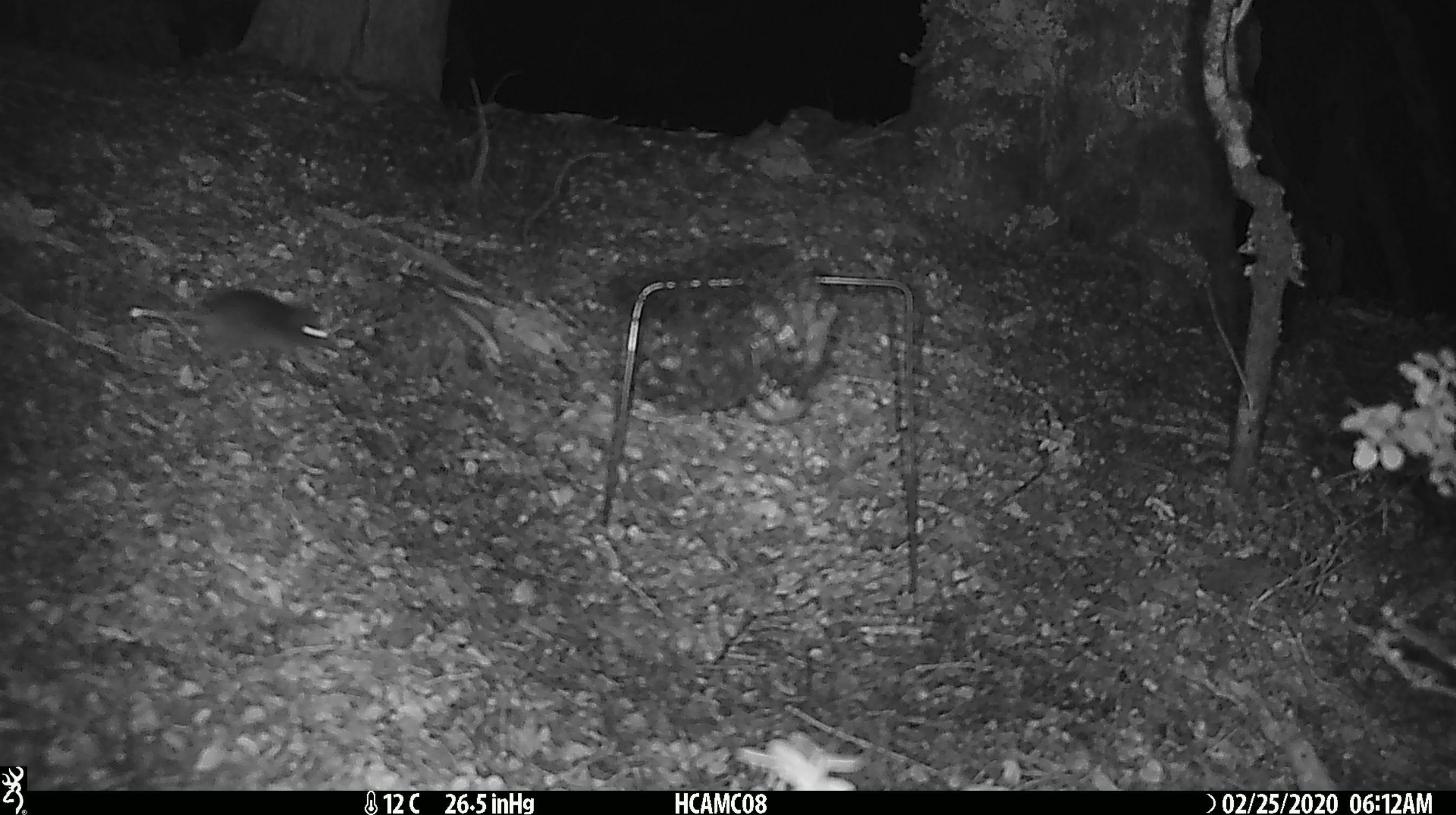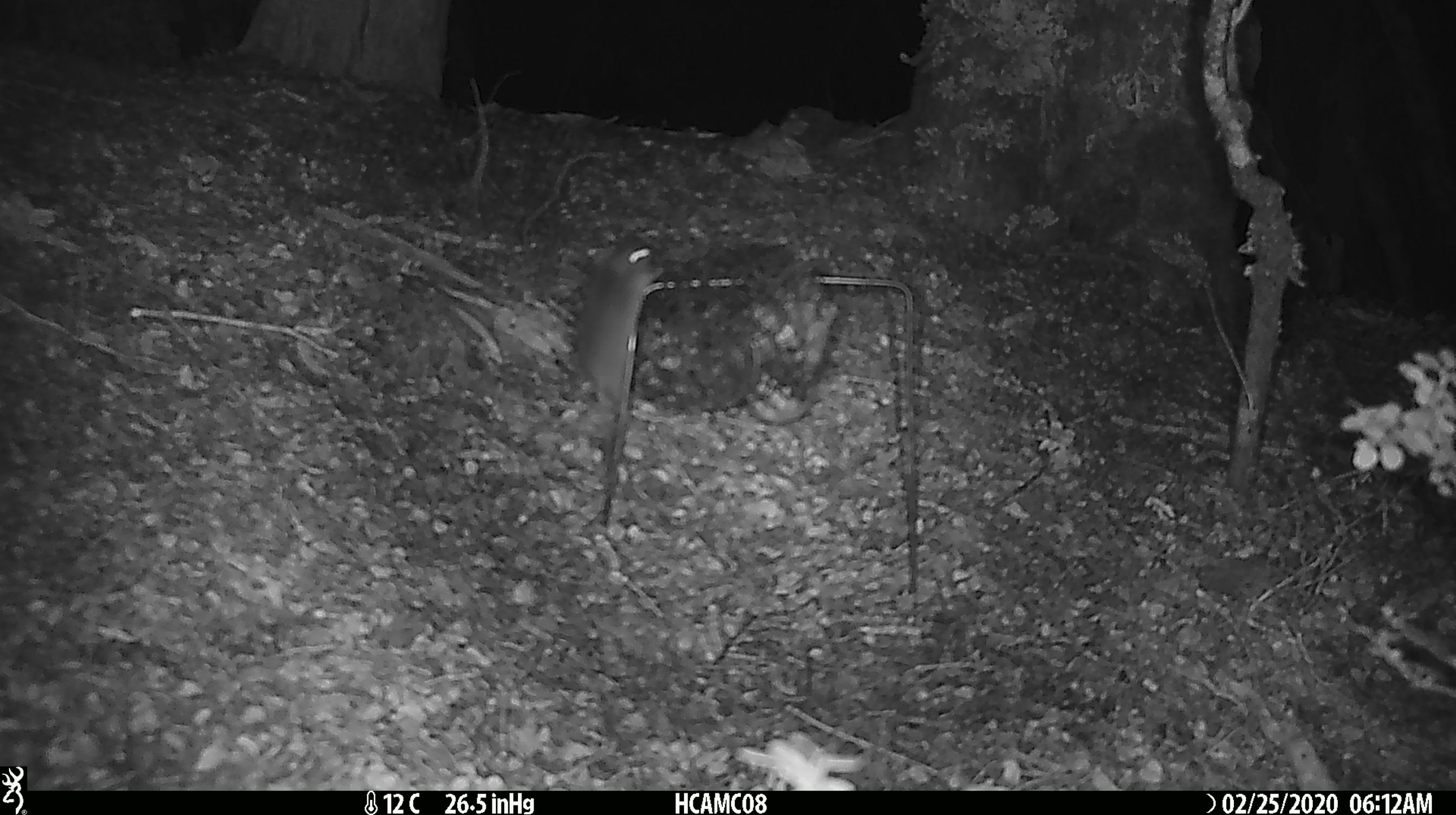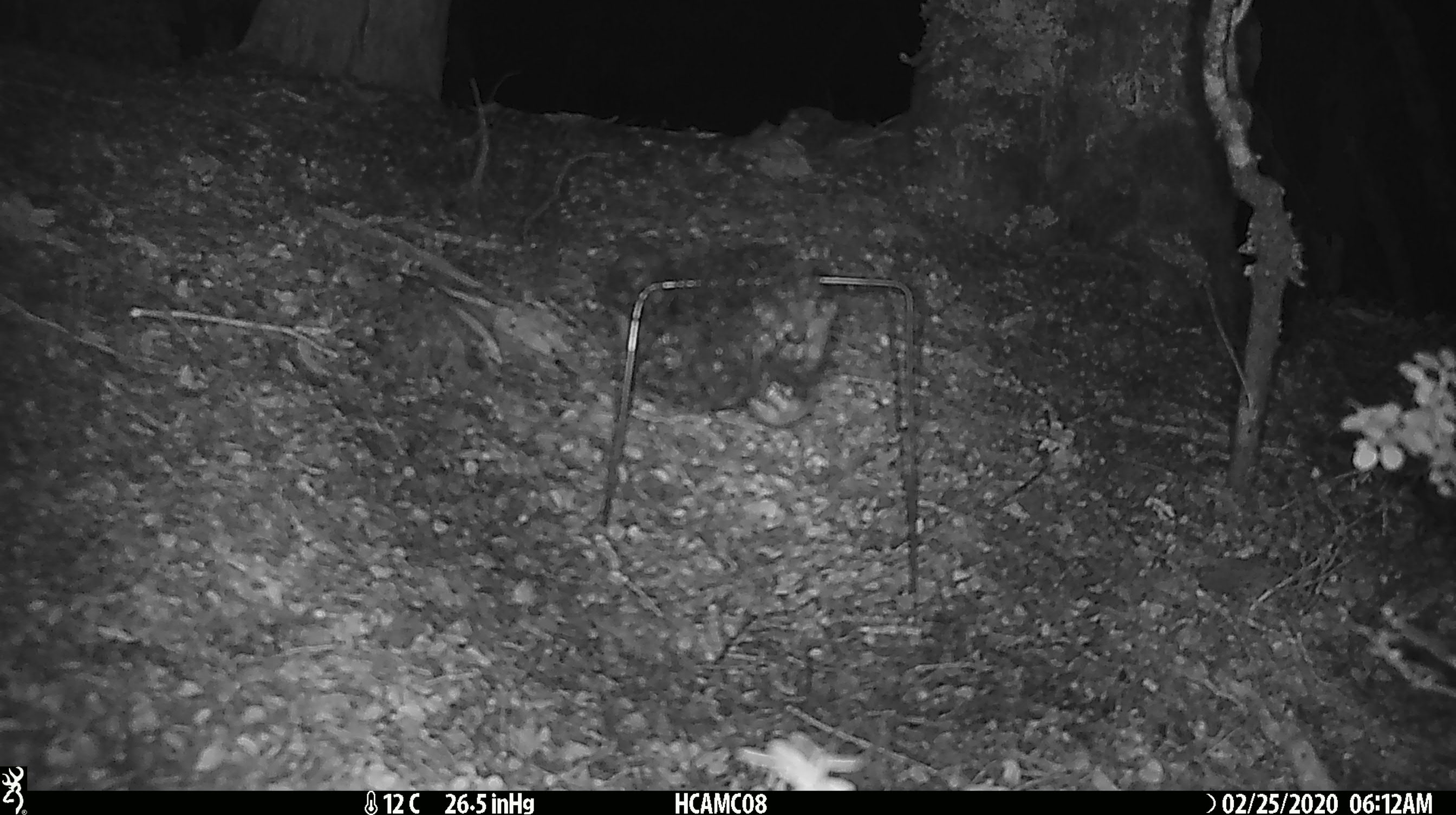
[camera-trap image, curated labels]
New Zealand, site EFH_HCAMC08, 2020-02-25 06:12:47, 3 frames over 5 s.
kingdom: Animalia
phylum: Chordata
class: Mammalia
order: Rodentia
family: Muridae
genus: Mus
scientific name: Mus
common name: mouse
Mouse (Mus).